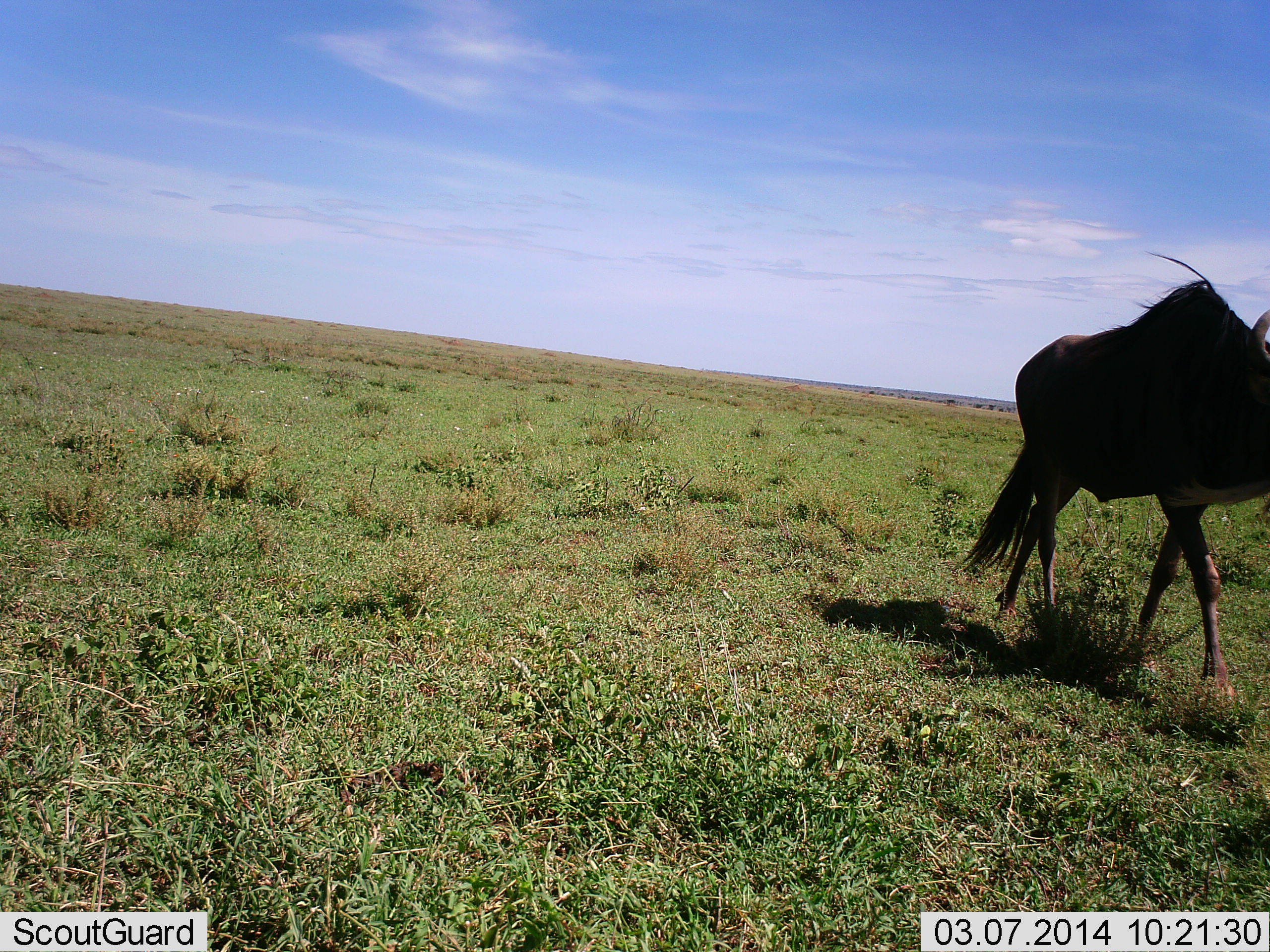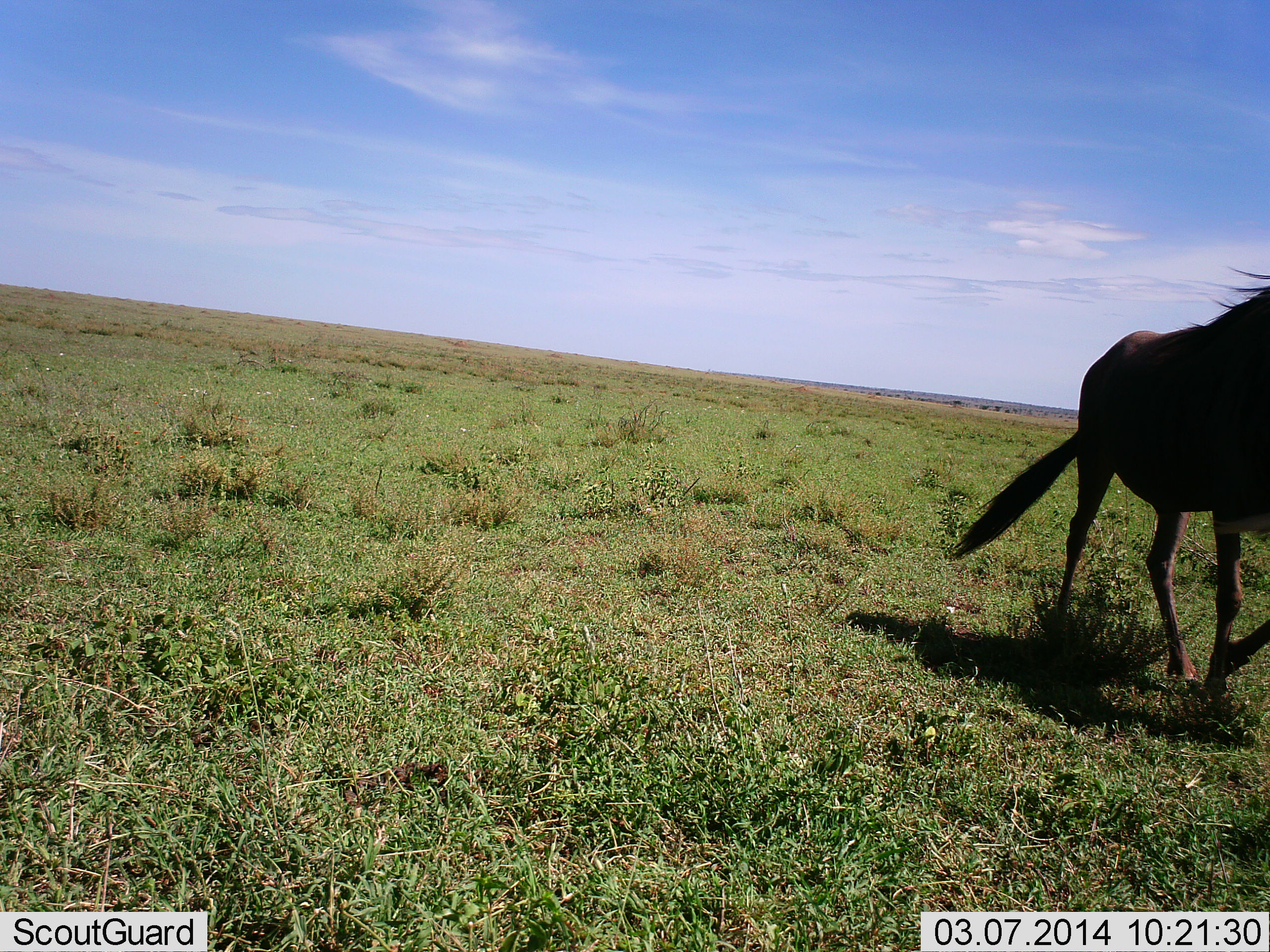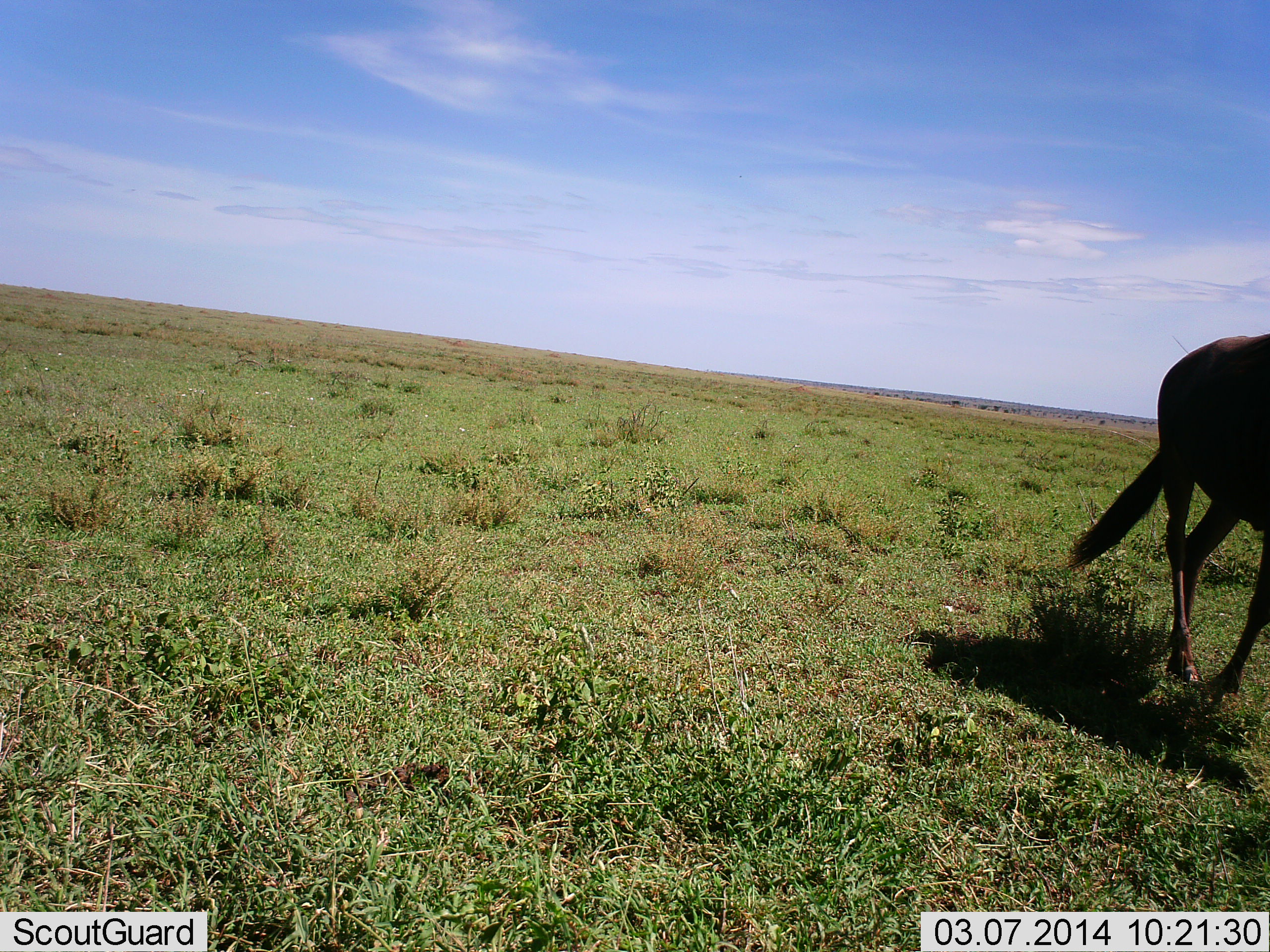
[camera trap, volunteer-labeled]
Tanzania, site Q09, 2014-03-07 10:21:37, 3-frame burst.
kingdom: Animalia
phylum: Chordata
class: Mammalia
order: Artiodactyla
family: Bovidae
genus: Connochaetes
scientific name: Connochaetes taurinus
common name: blue wildebeest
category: wildebeest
Wildebeest (blue wildebeest) (Connochaetes taurinus), count 1. Behavior (volunteer vote fractions): standing 10%, resting 0%, moving 90%, interacting 0%. Young present (vote fraction): 0%. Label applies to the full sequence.